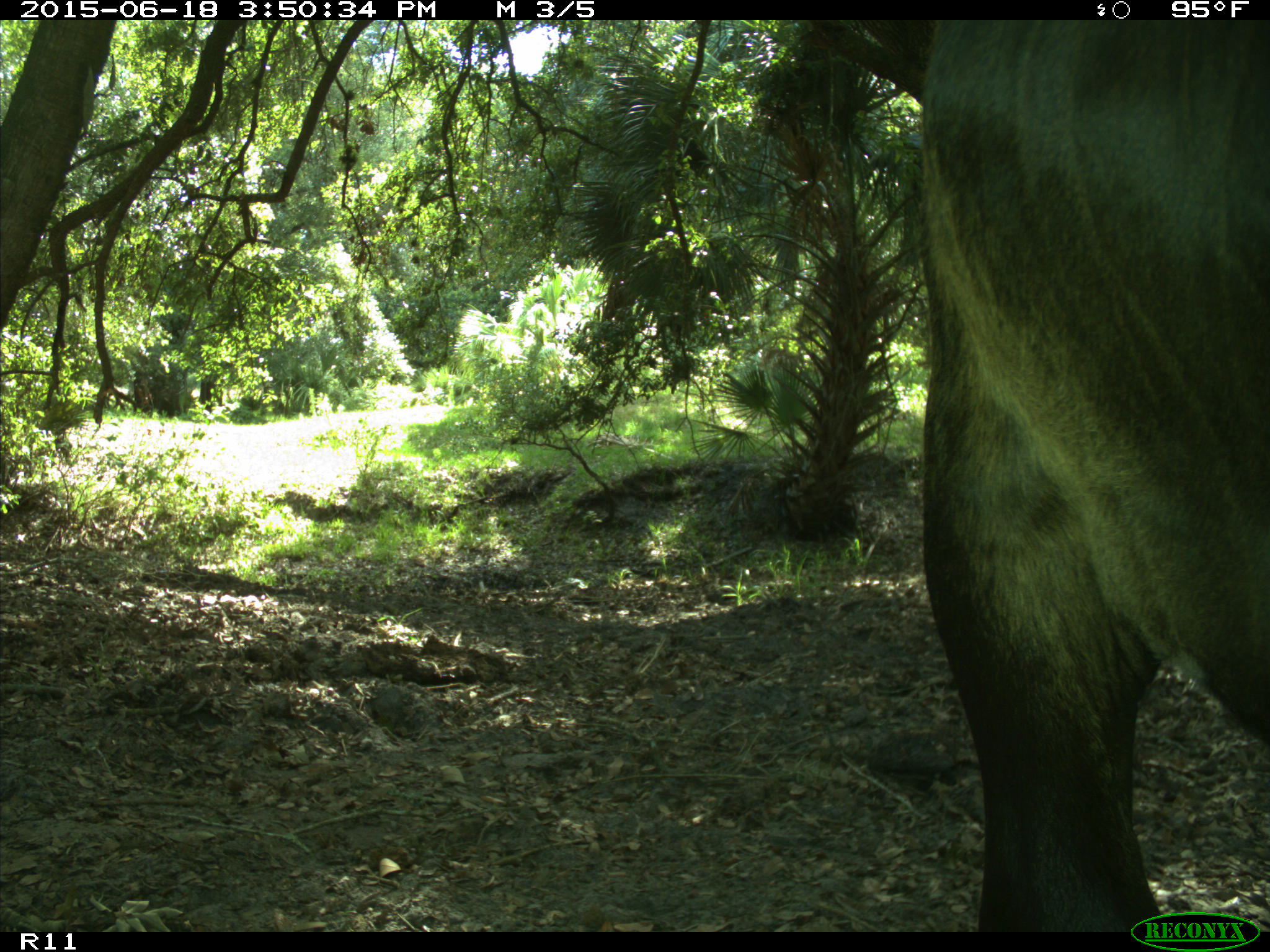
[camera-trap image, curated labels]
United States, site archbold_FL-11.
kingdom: Animalia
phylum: Chordata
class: Mammalia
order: Artiodactyla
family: Bovidae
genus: Bos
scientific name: Bos taurus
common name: domestic cow